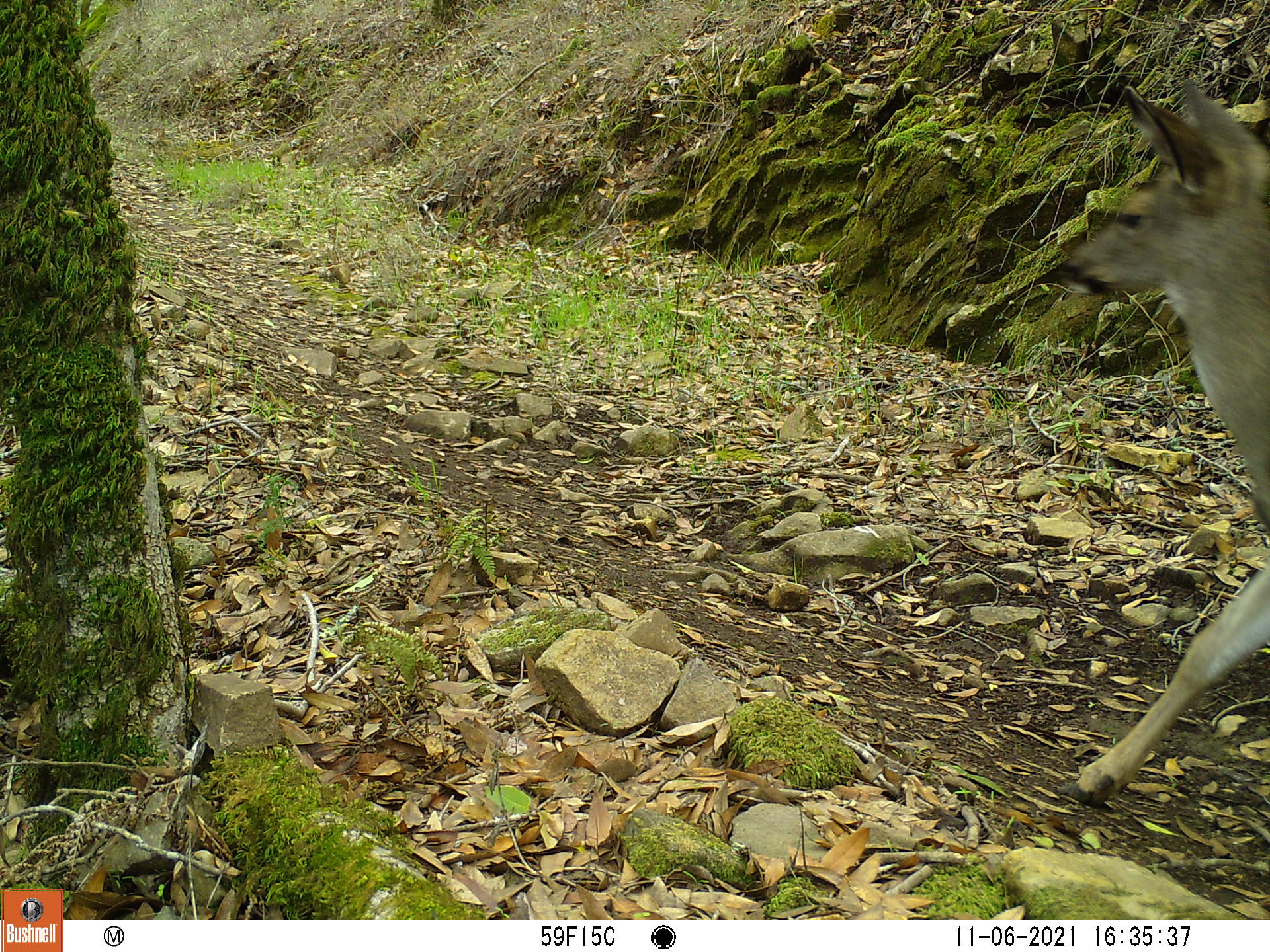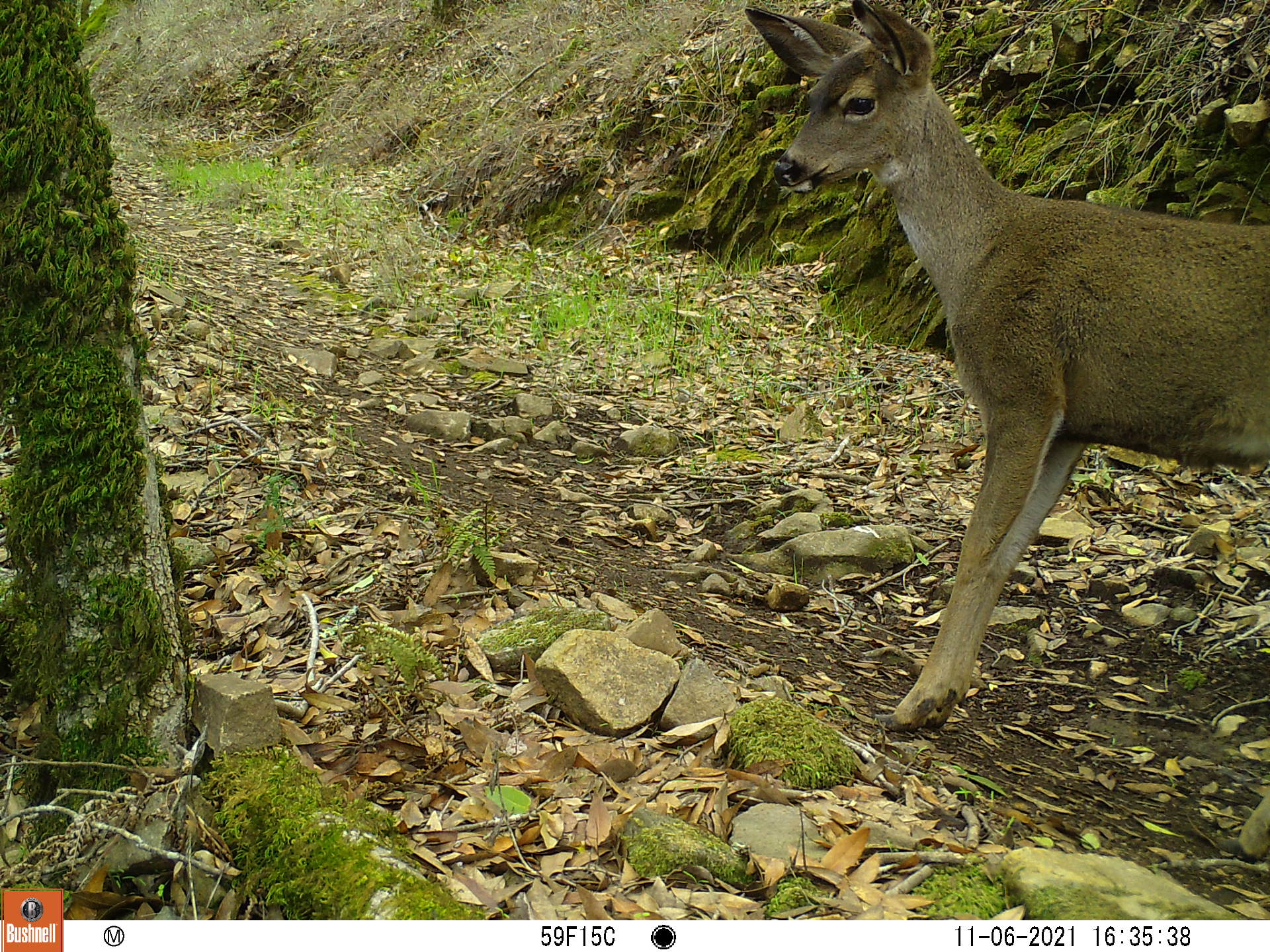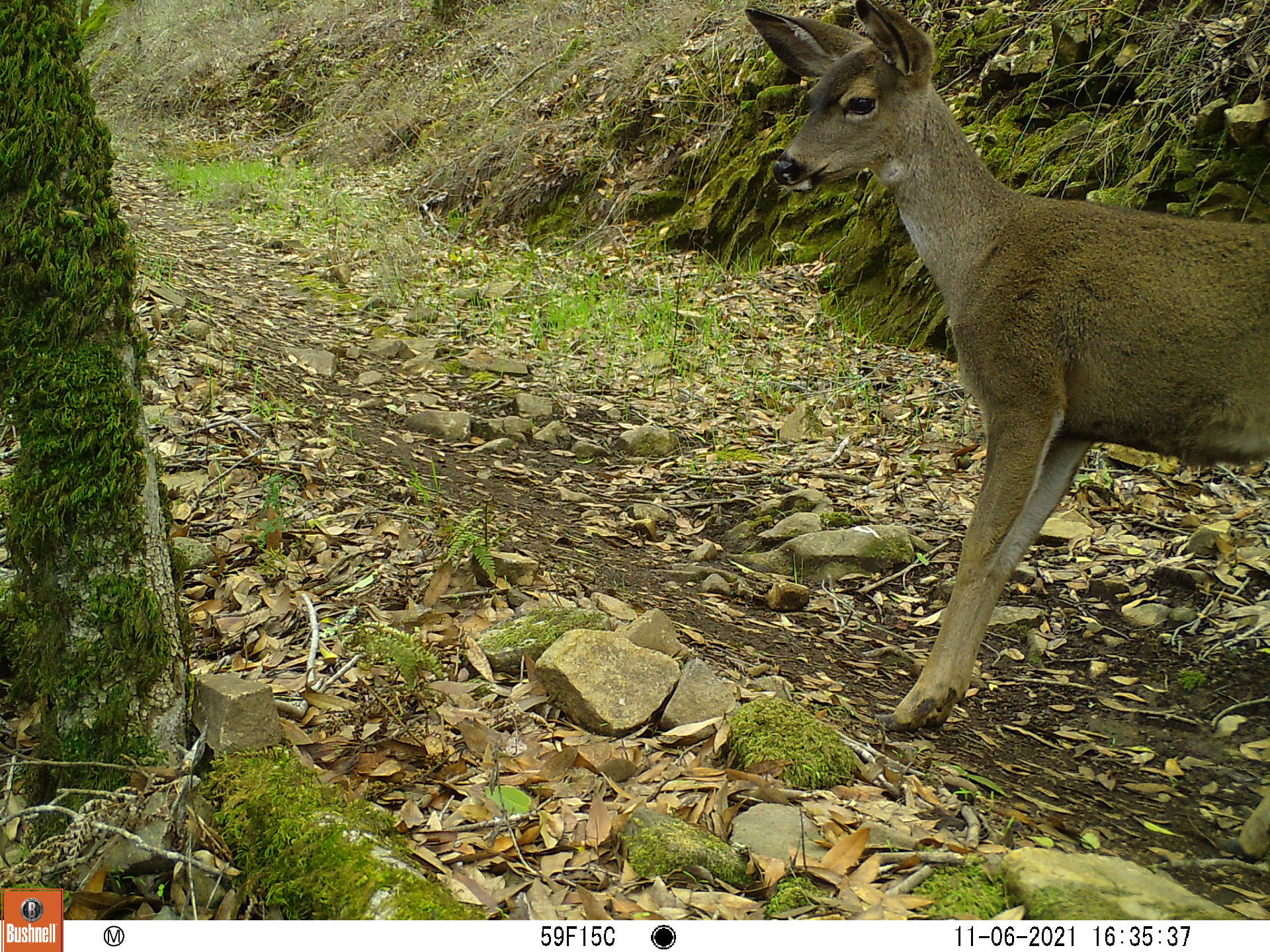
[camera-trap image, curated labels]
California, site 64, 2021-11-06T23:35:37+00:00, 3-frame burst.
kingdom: Animalia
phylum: Chordata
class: Mammalia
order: Artiodactyla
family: Cervidae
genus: Odocoileus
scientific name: Odocoileus hemionus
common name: mule deer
Mule deer (Odocoileus hemionus).